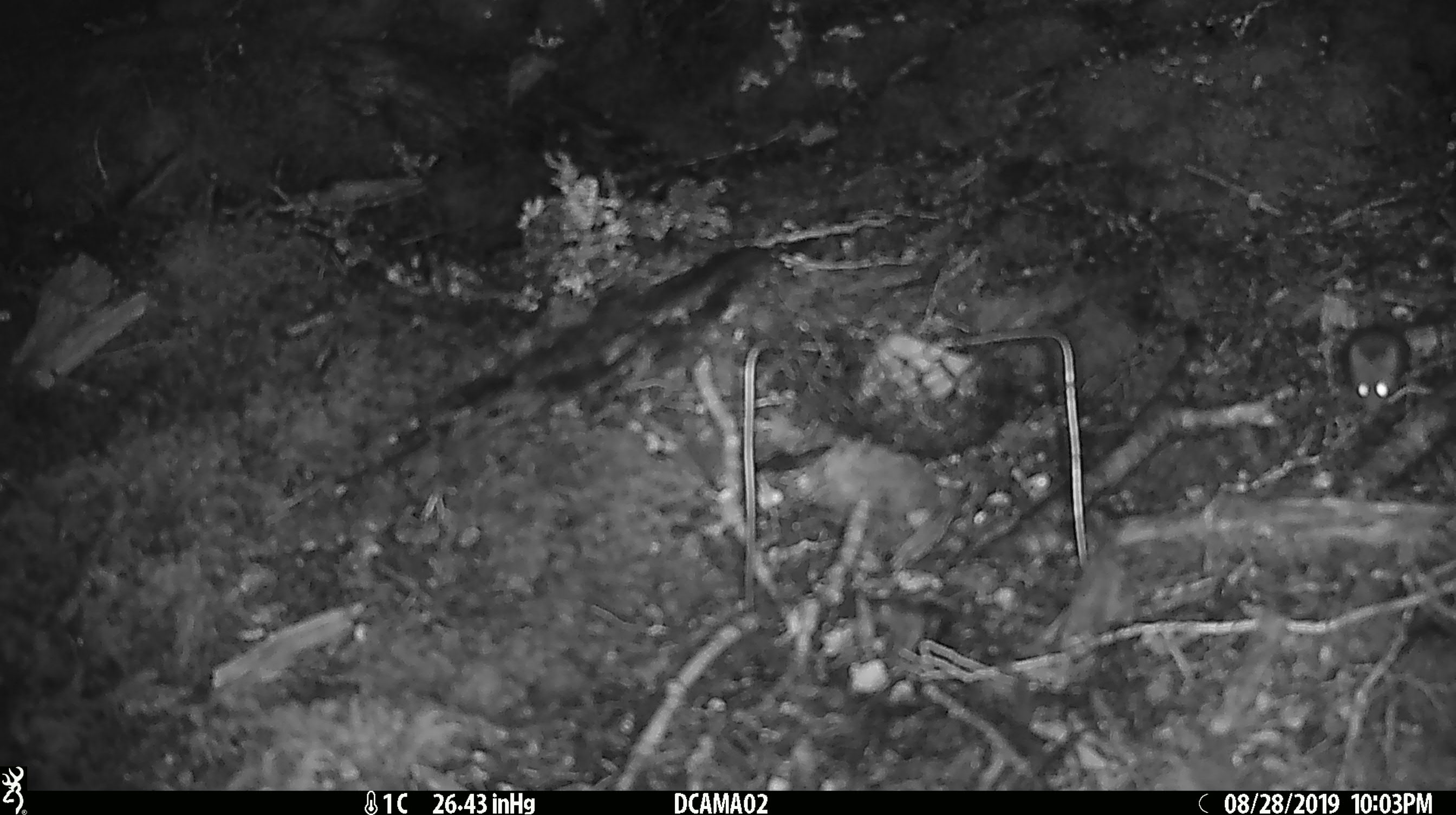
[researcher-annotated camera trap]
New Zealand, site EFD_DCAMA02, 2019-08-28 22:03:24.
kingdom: Animalia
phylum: Chordata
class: Mammalia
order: Rodentia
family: Muridae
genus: Mus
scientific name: Mus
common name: mouse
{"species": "mouse (Mus)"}